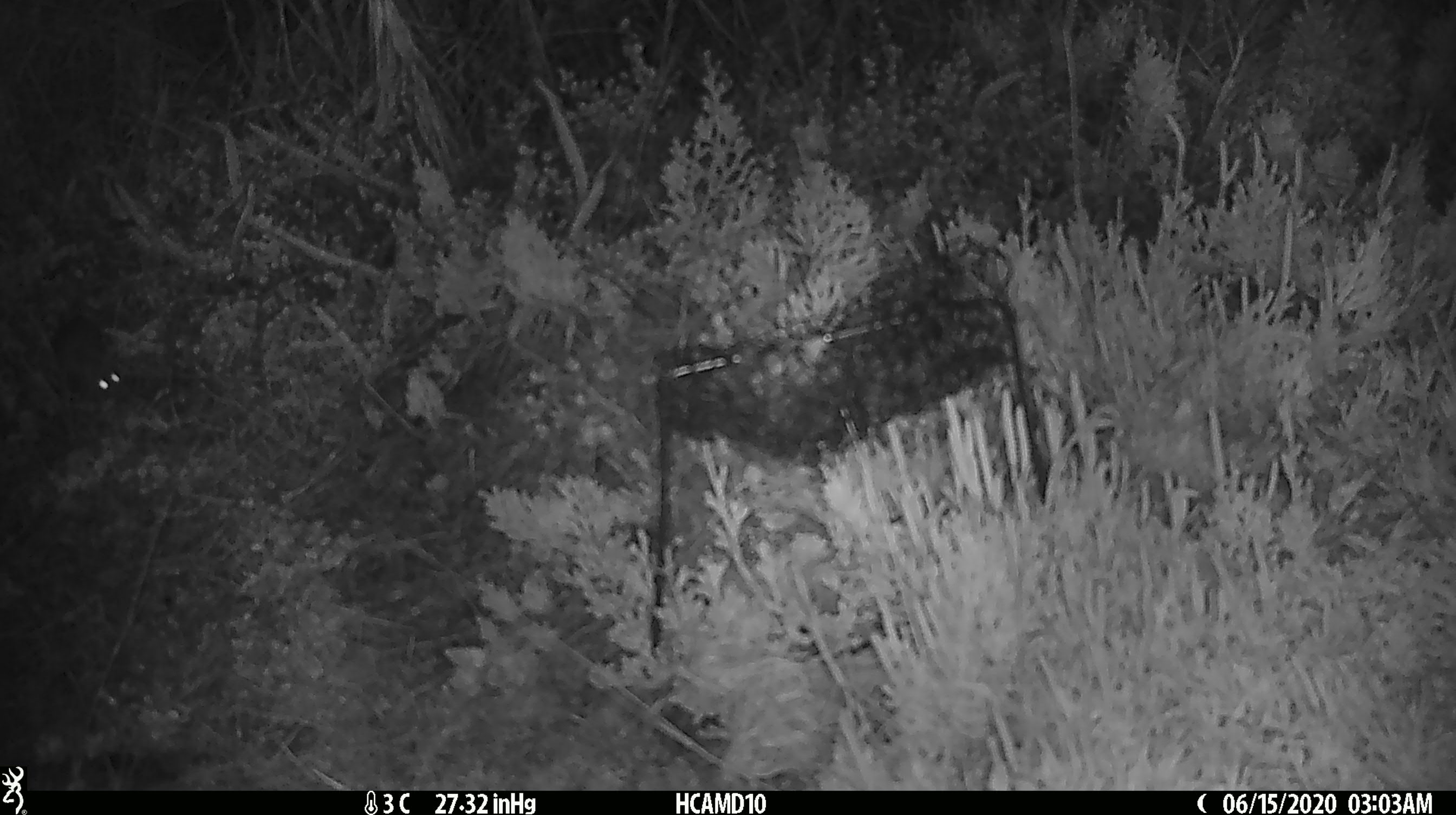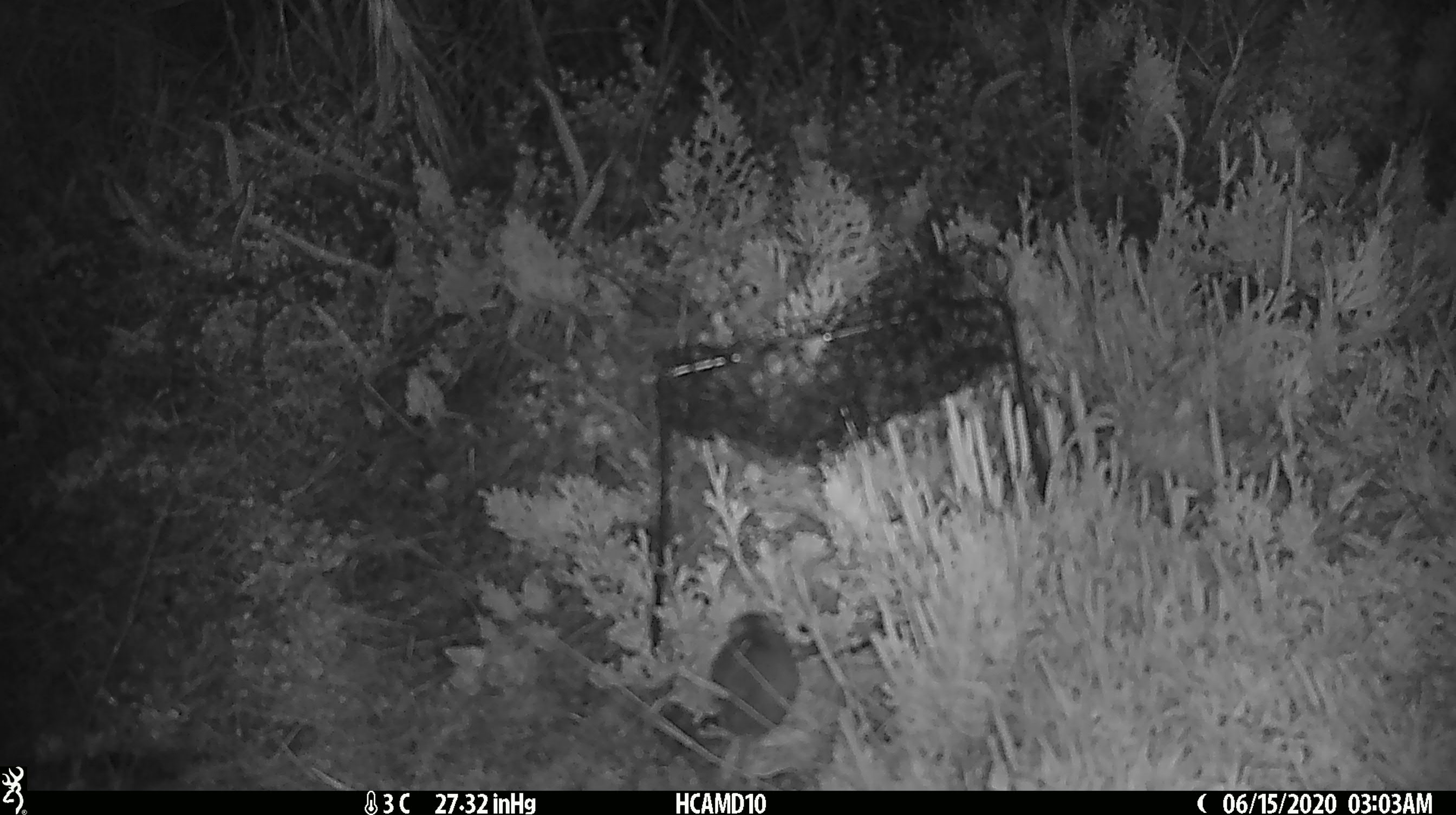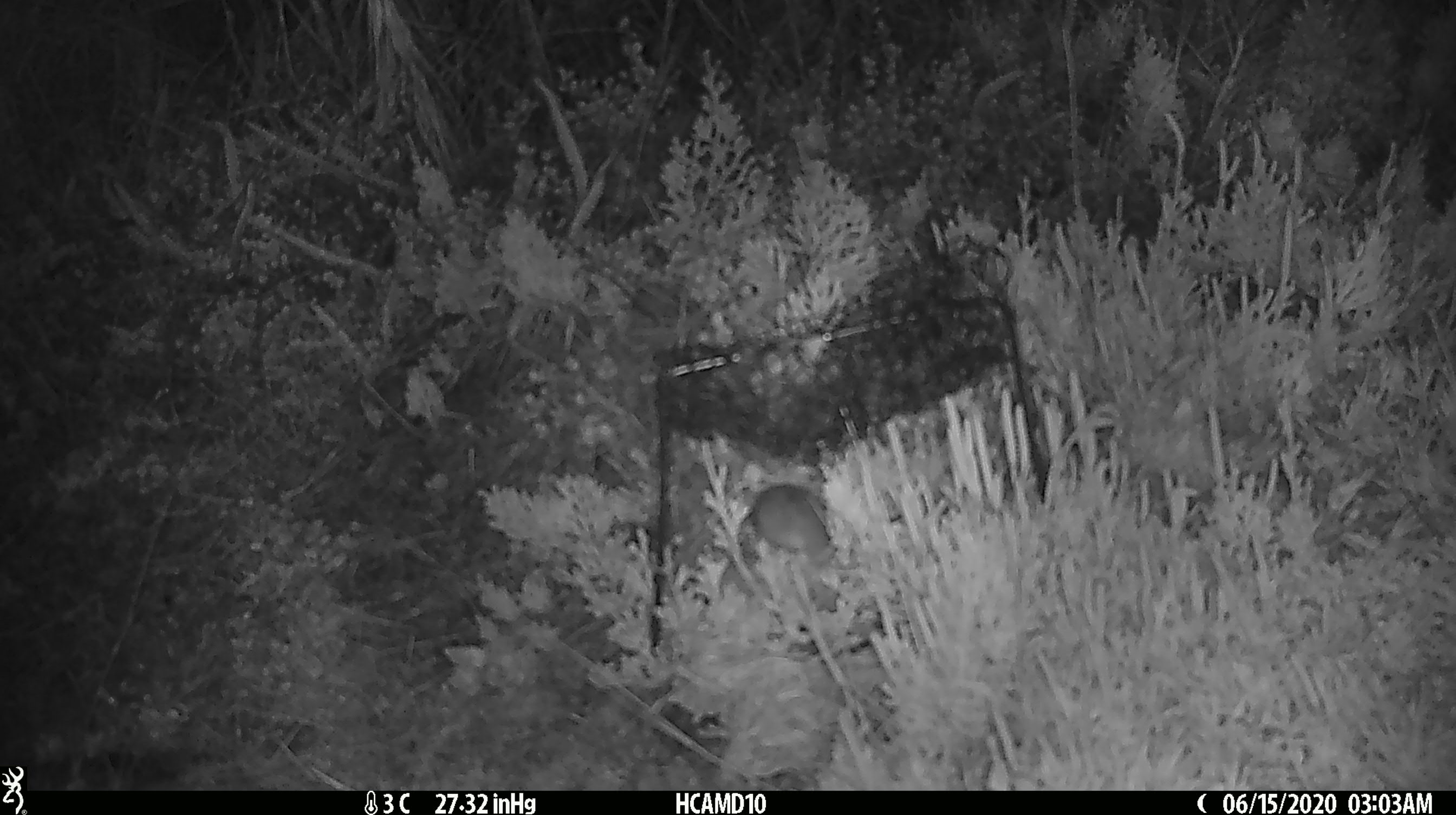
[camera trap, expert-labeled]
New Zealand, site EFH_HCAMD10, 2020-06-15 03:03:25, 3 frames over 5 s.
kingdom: Animalia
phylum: Chordata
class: Mammalia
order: Rodentia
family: Muridae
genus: Mus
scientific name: Mus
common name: mouse